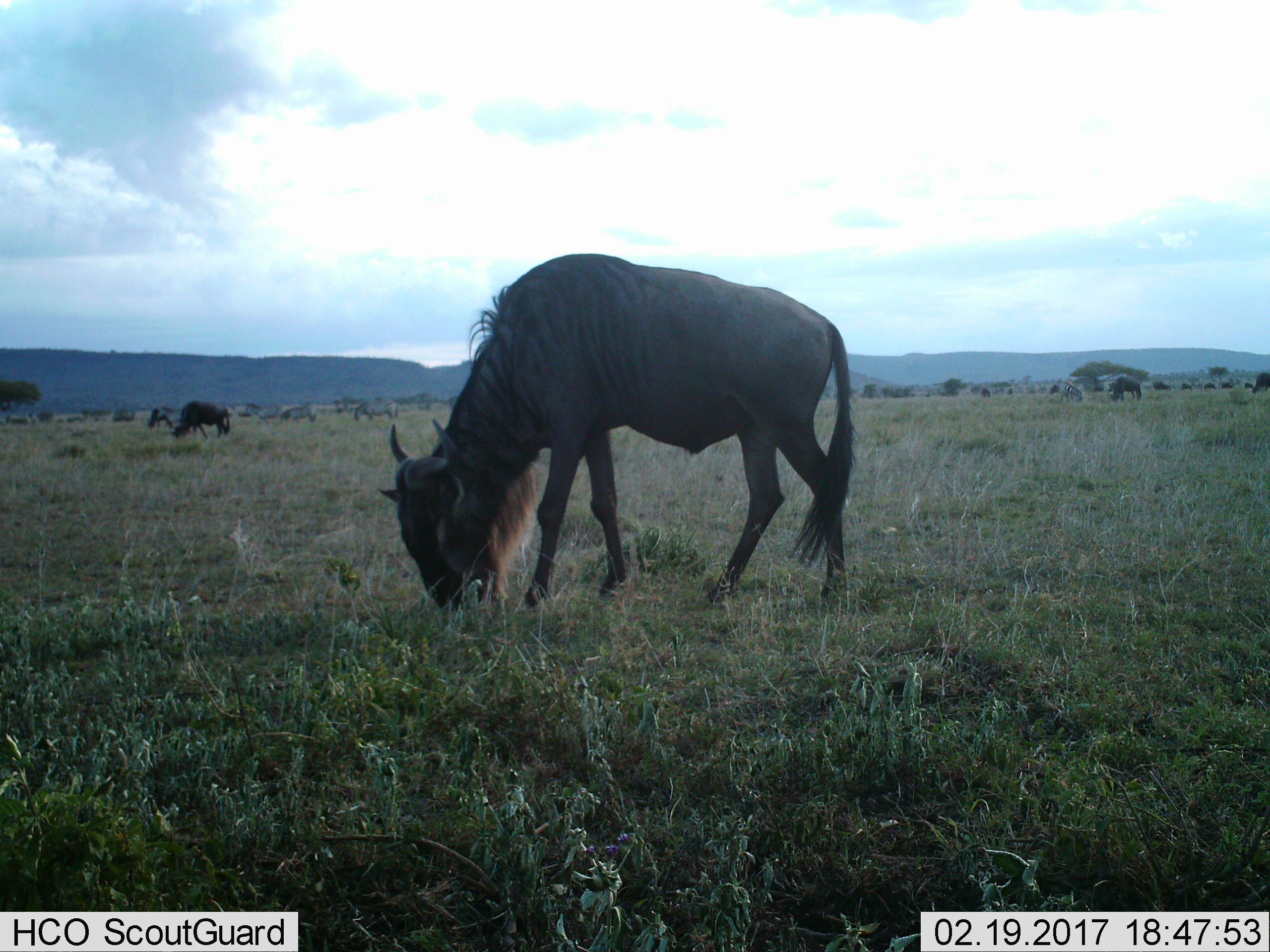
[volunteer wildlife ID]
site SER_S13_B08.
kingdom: Animalia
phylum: Chordata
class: Mammalia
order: Artiodactyla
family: Bovidae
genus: Connochaetes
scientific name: Connochaetes taurinus taurinus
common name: blue wildebeest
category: wildebeestblue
Wildebeestblue (blue wildebeest) (Connochaetes taurinus taurinus), count 11-50. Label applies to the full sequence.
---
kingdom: Animalia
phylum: Chordata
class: Mammalia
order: Perissodactyla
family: Equidae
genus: Equus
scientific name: Equus quagga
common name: plains zebra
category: zebraplains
Zebraplains (plains zebra) (Equus quagga), count 3. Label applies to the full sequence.